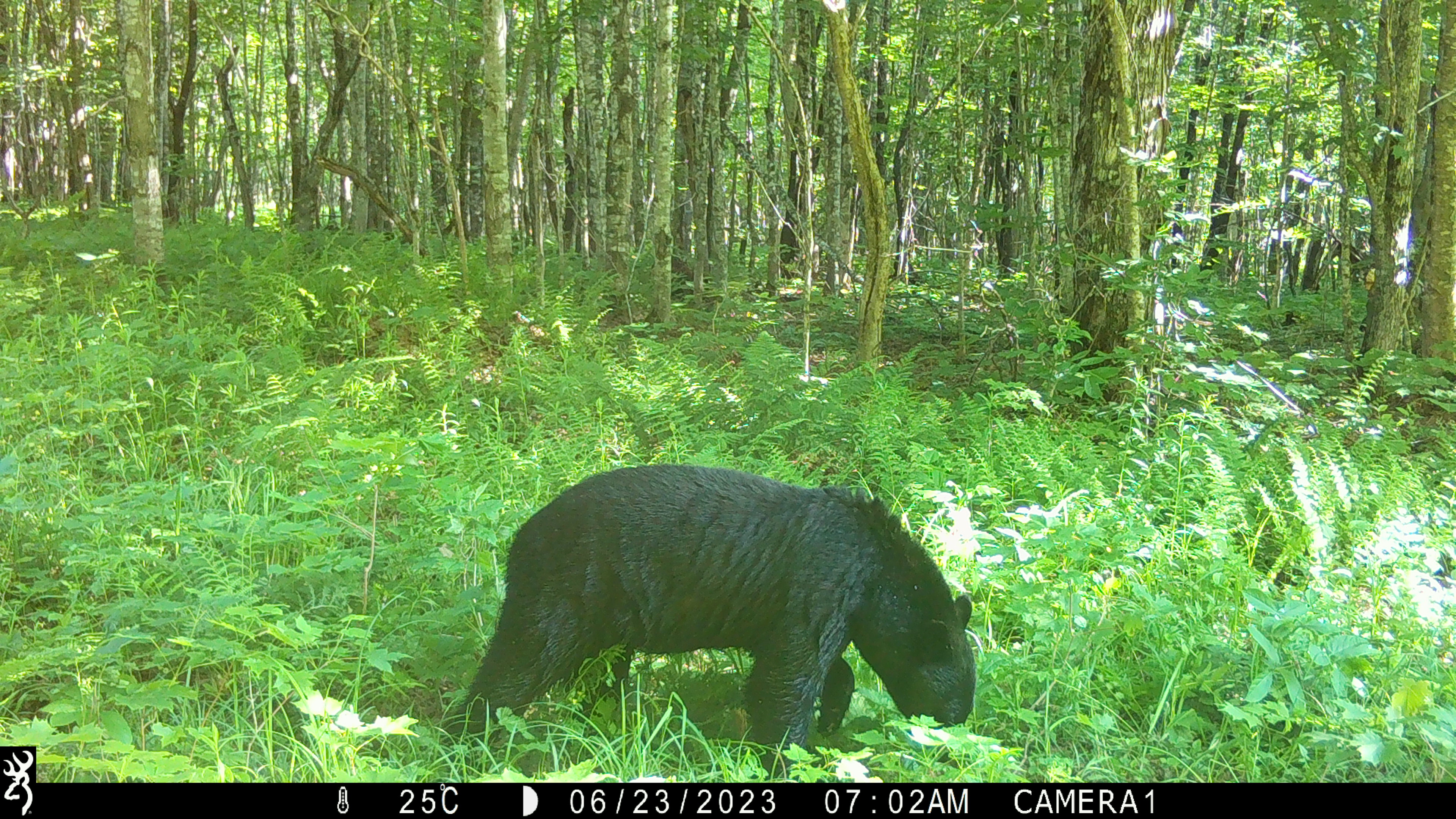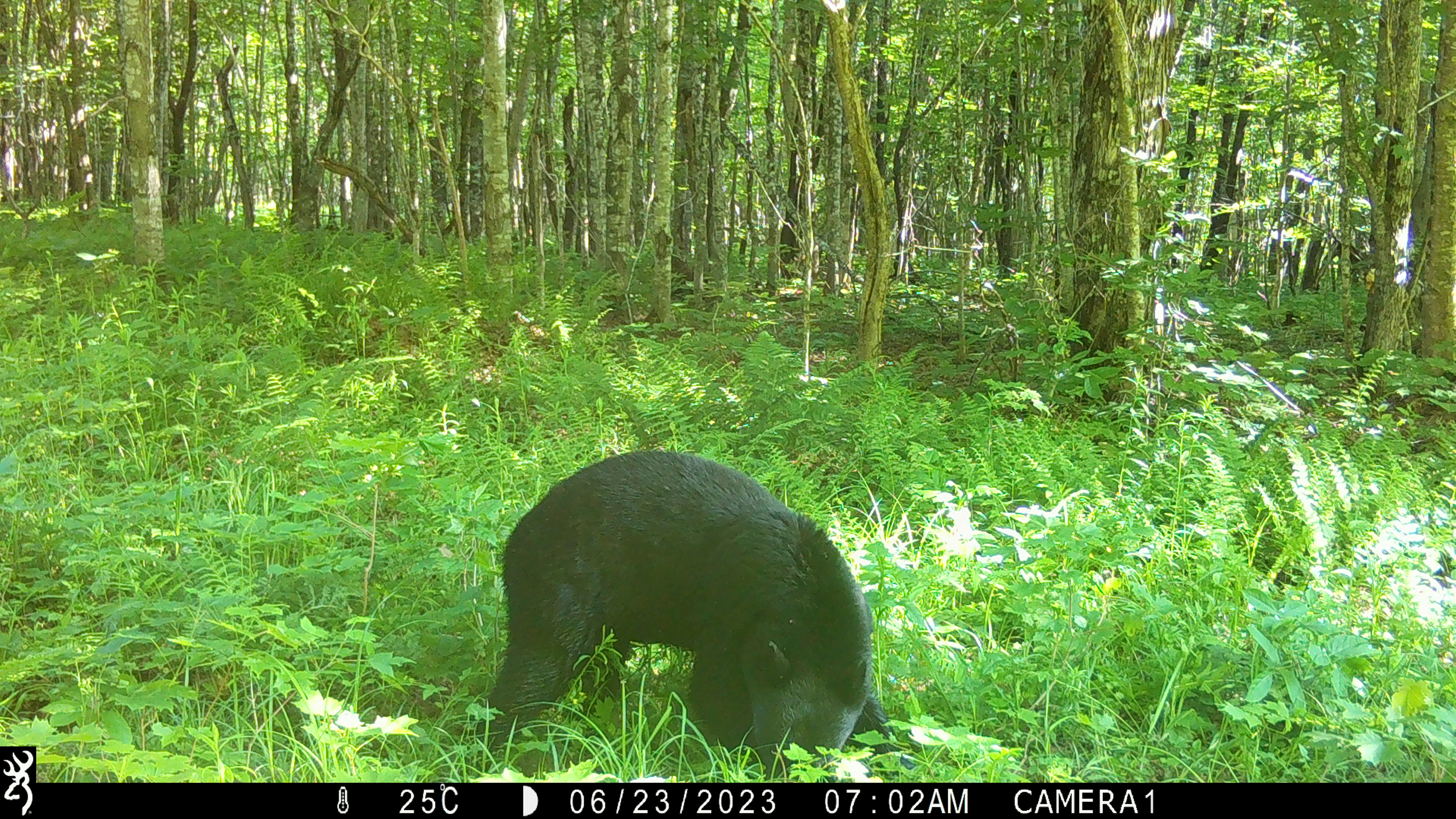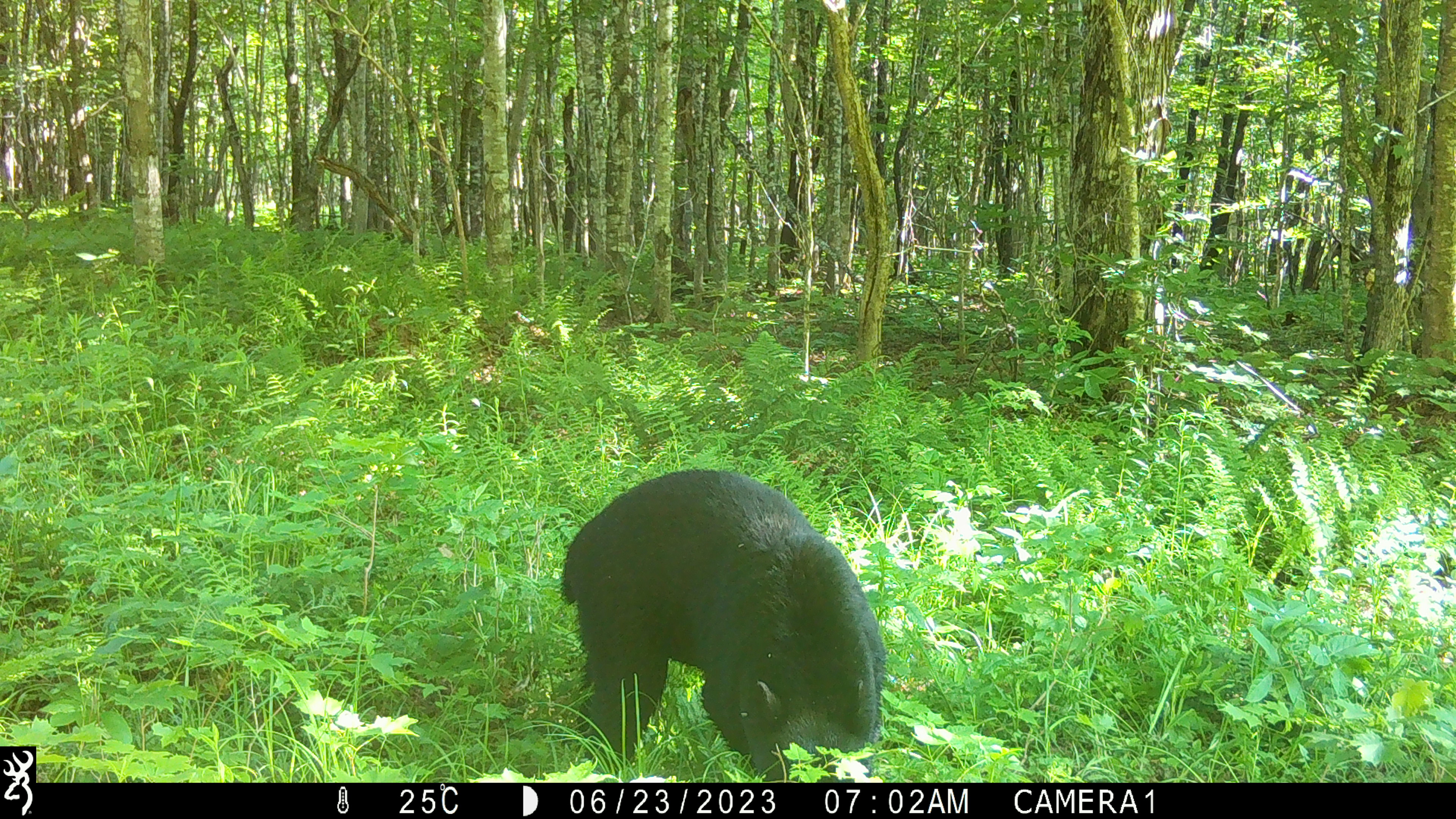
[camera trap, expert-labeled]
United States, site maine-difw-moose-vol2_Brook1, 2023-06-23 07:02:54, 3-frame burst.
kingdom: Animalia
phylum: Chordata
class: Mammalia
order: Carnivora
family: Ursidae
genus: Ursus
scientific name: Ursus americanus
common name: black bear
Black bear (Ursus americanus).